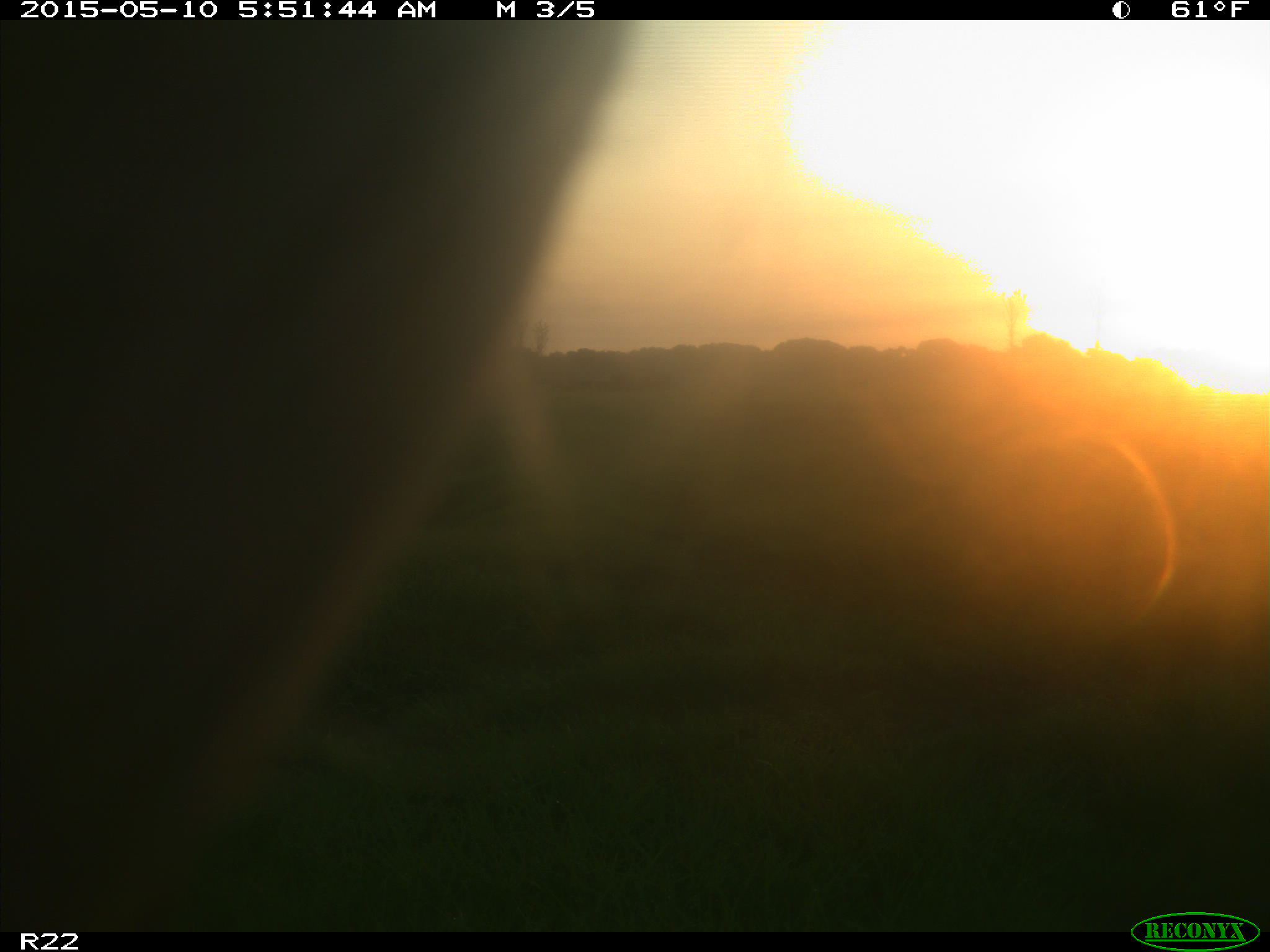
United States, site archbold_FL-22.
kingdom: Animalia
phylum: Chordata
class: Mammalia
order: Artiodactyla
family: Bovidae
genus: Bos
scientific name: Bos taurus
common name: domestic cow